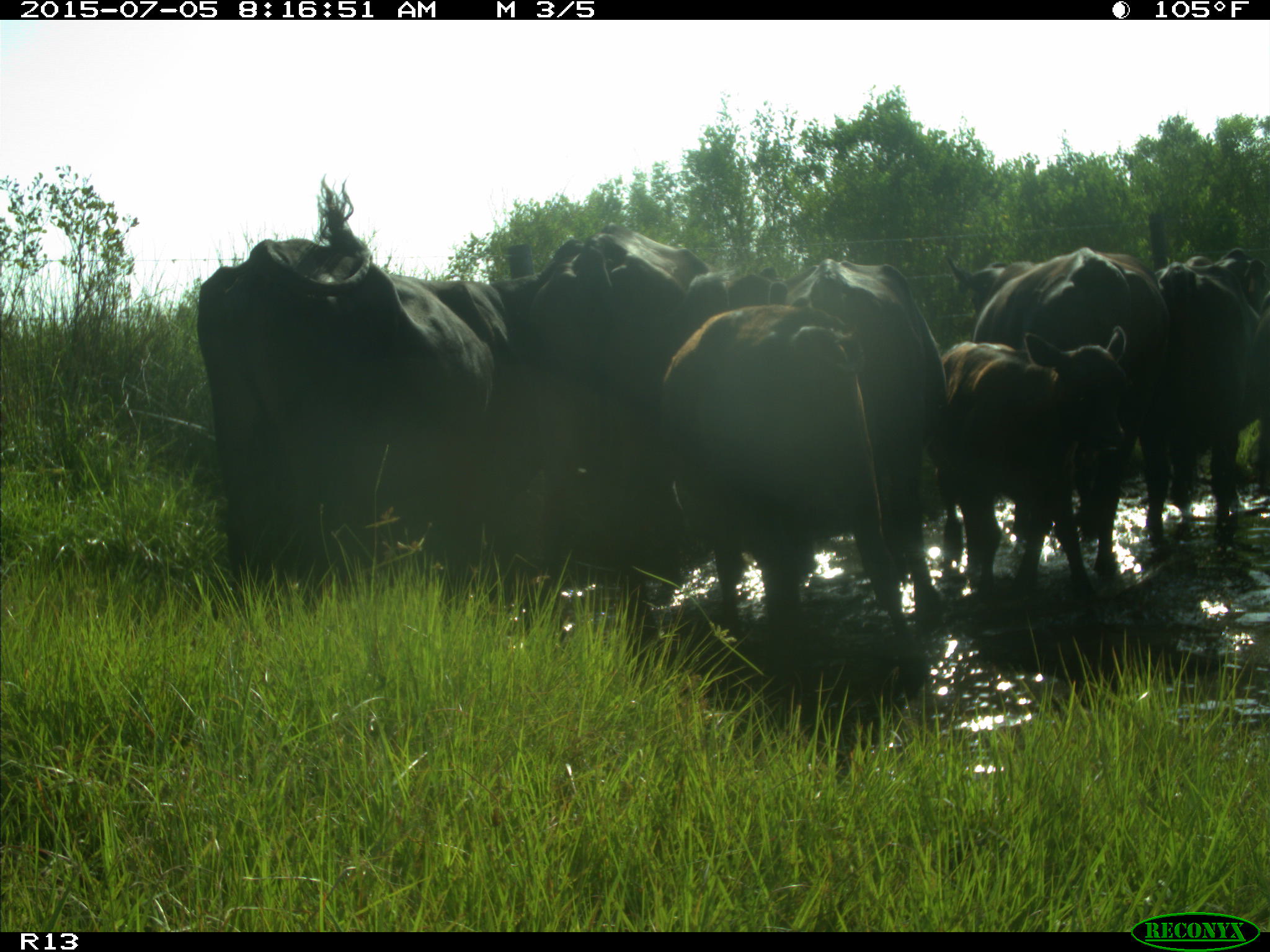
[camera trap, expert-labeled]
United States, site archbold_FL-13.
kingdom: Animalia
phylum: Chordata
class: Mammalia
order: Artiodactyla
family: Bovidae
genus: Bos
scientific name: Bos taurus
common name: domestic cow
Bos taurus (domestic cow).